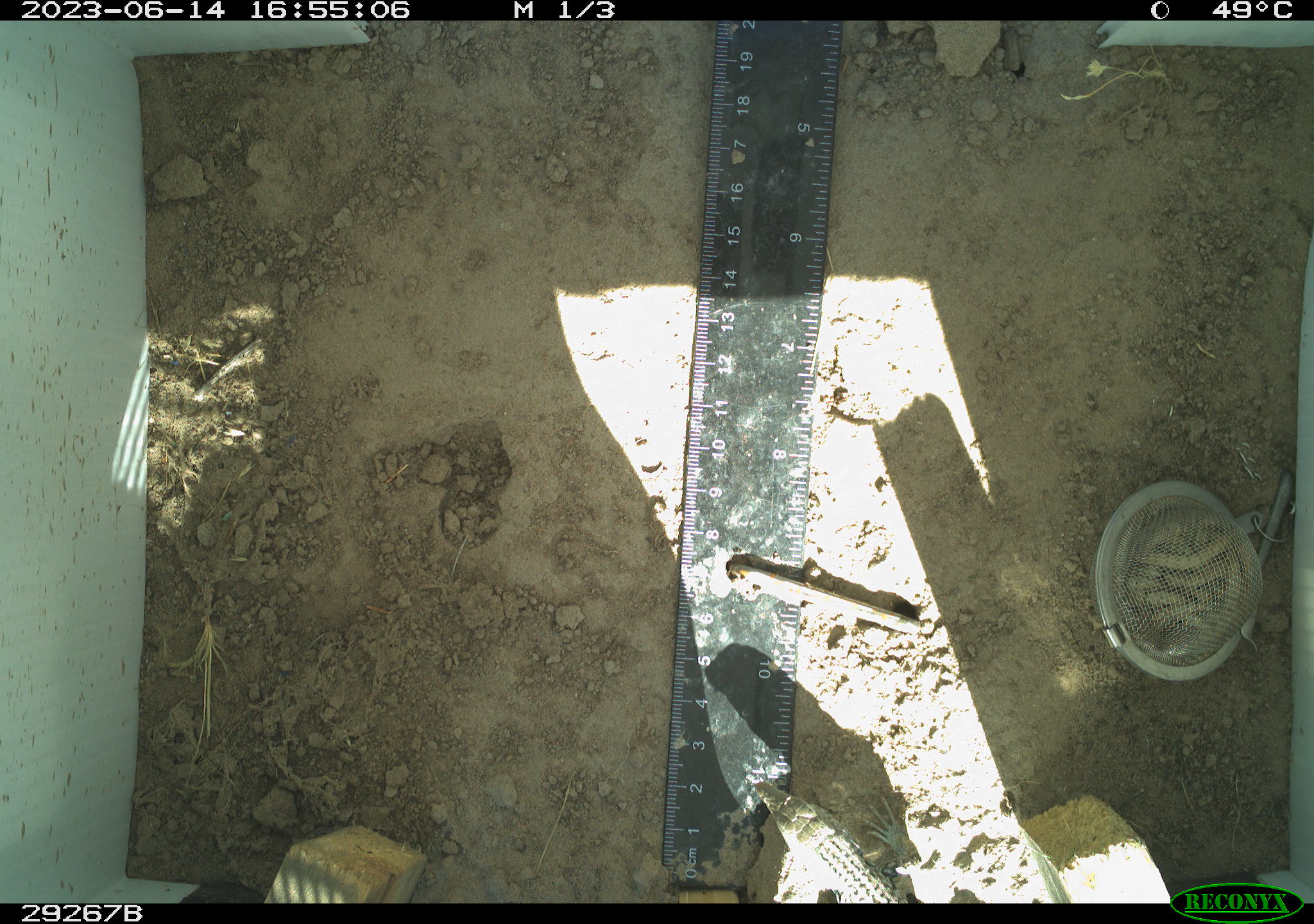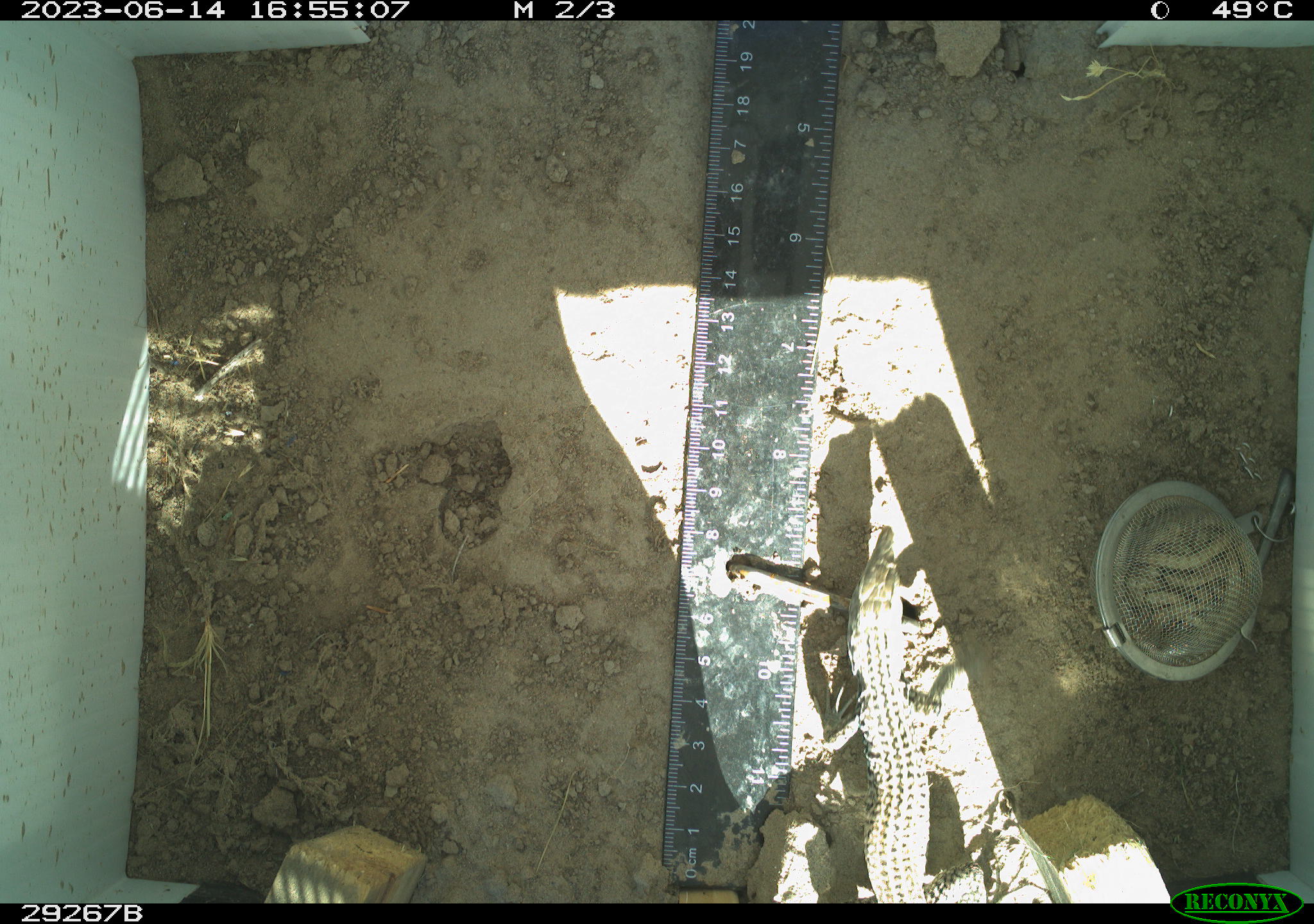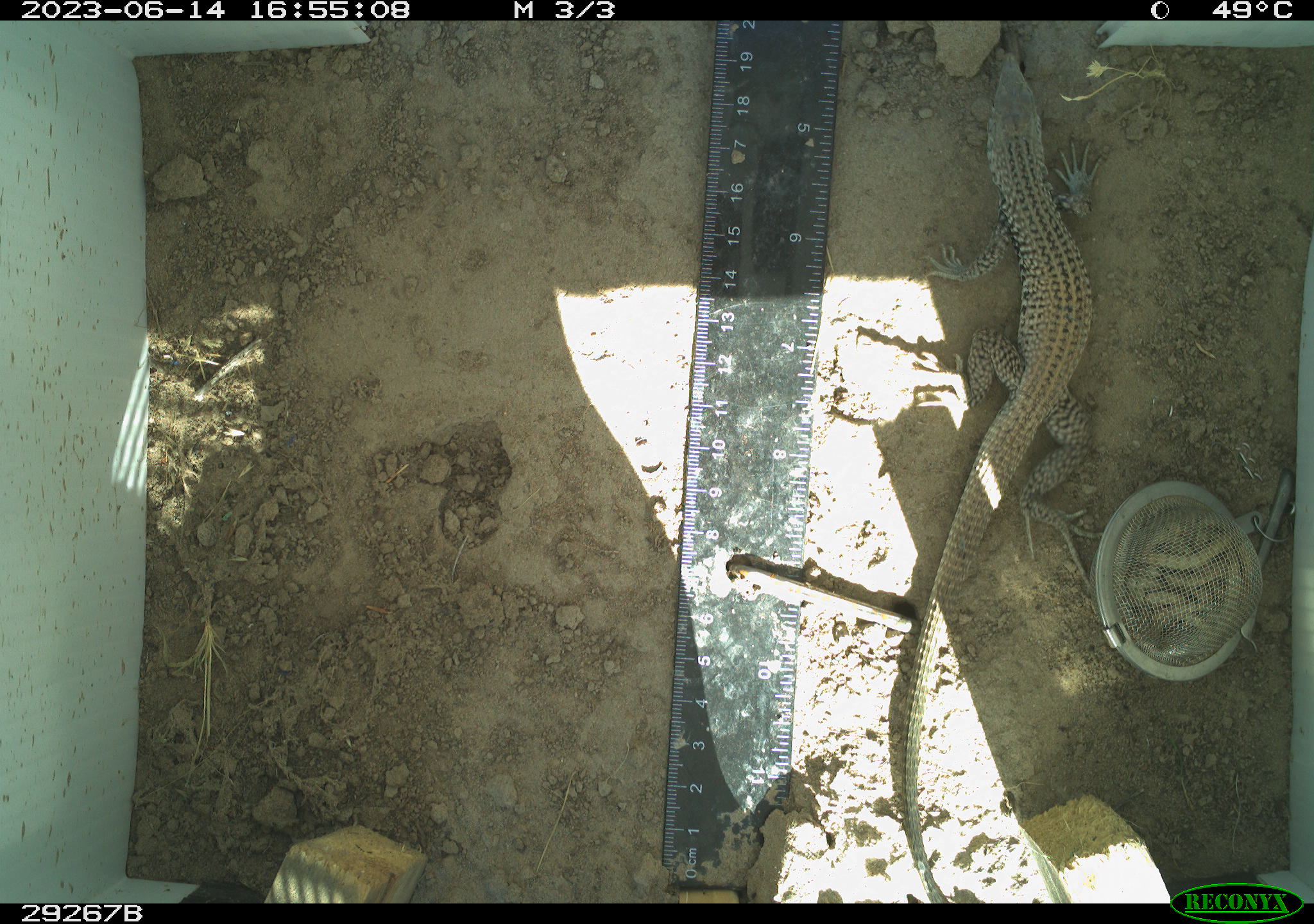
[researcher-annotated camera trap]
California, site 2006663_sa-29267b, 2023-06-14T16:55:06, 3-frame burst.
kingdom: Animalia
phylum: Chordata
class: Reptilia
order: Squamata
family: Teiidae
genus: Aspidoscelis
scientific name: Aspidoscelis tigris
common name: western whiptail